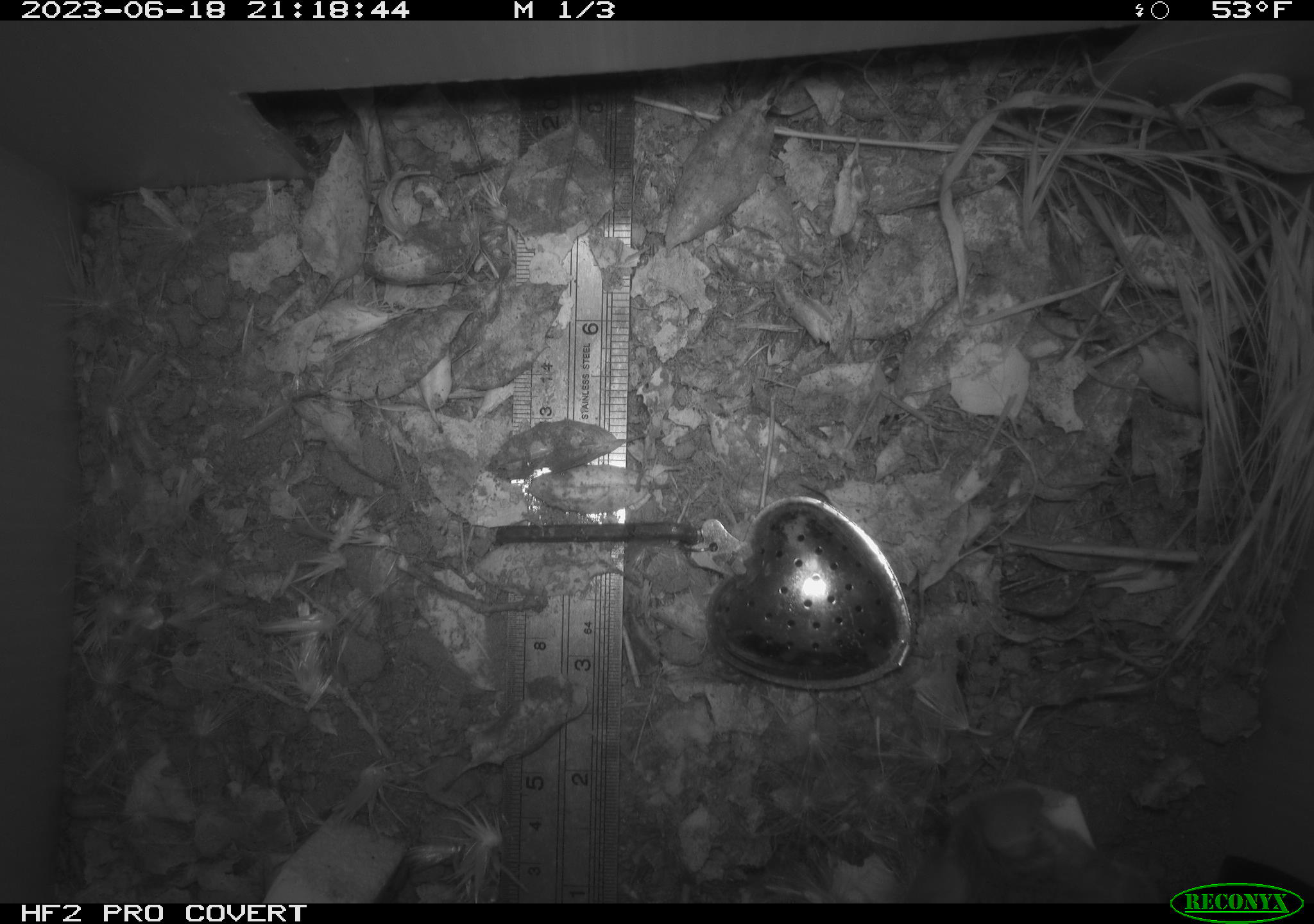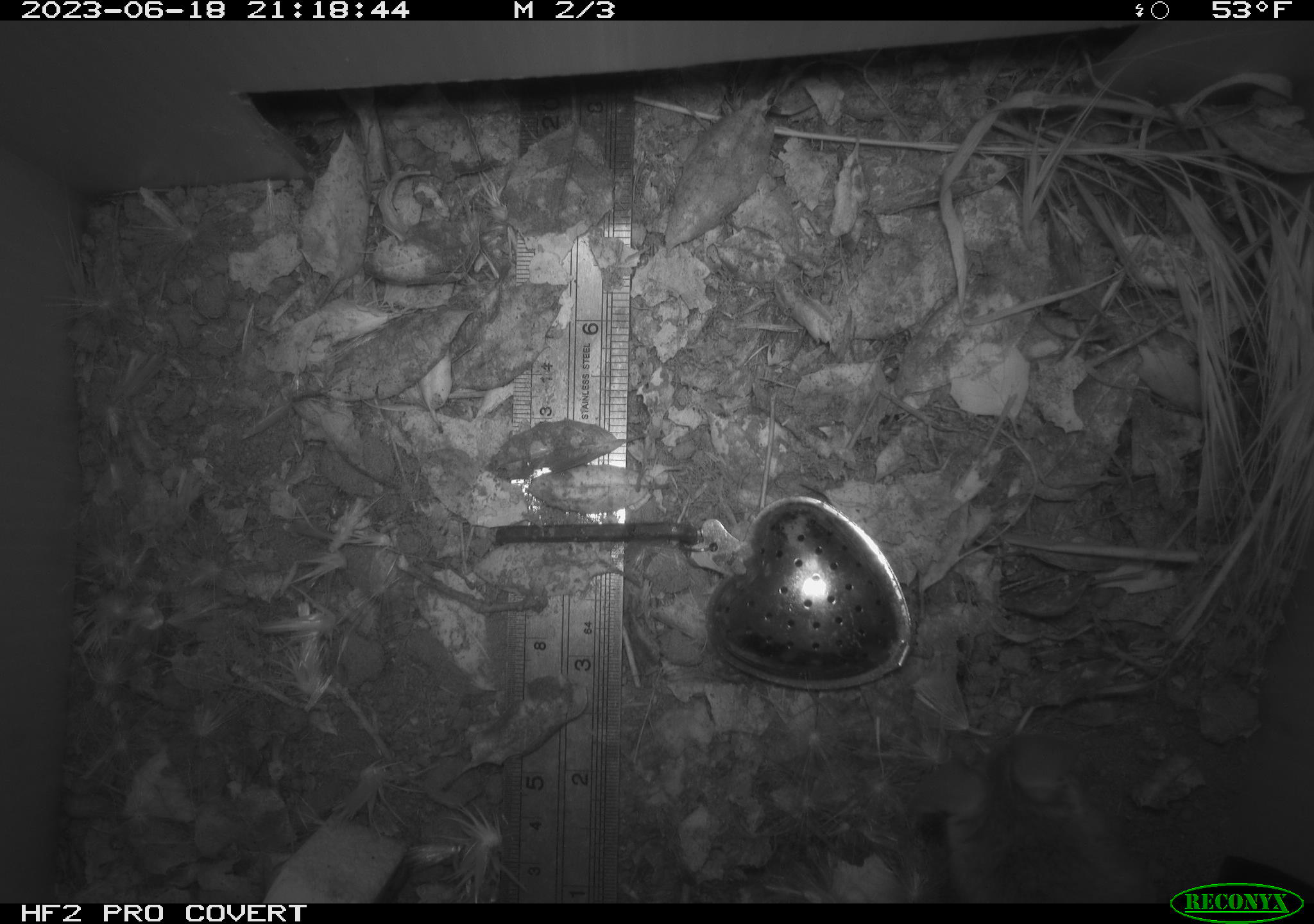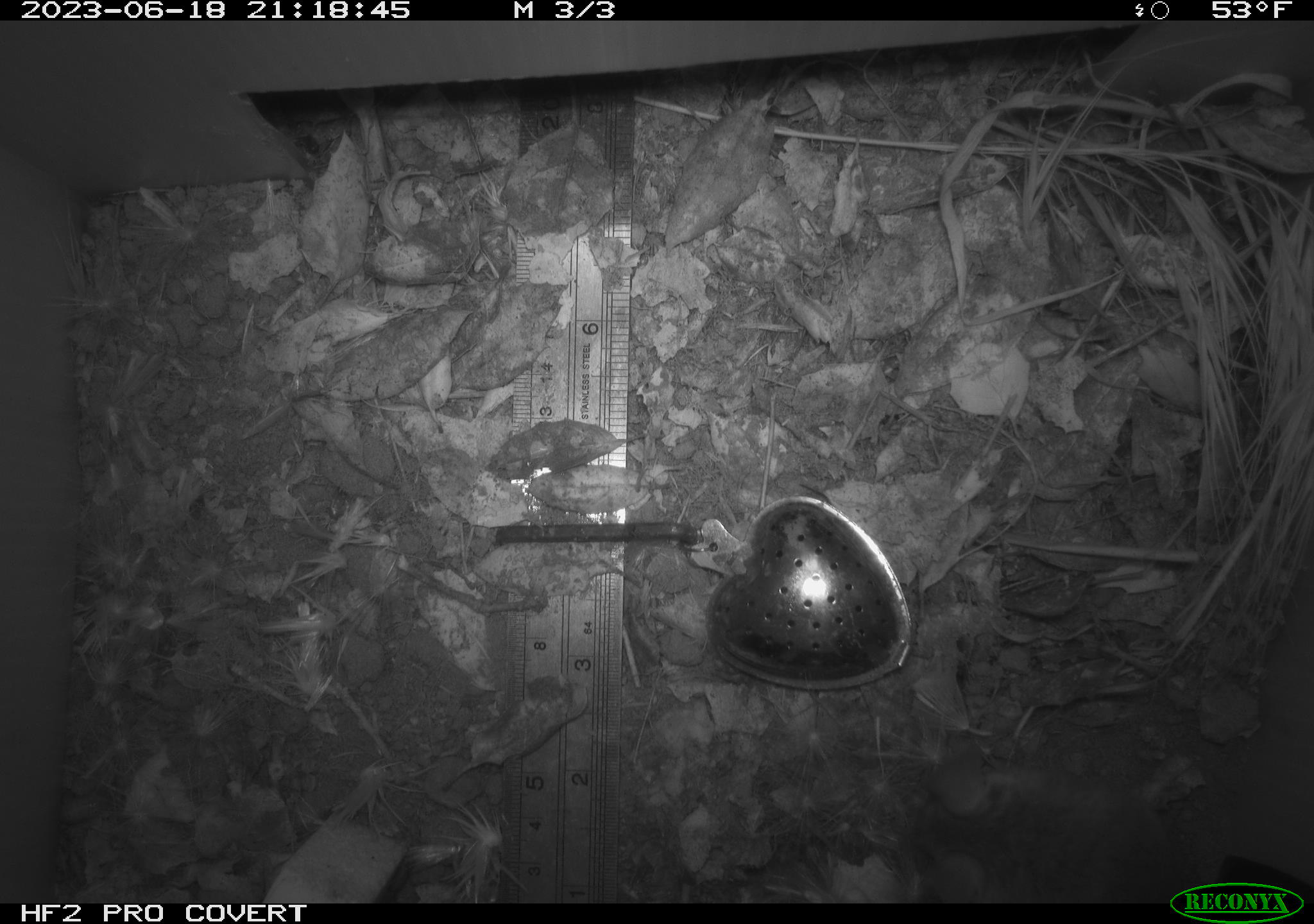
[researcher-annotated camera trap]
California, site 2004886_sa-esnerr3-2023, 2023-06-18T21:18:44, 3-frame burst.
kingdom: Animalia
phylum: Chordata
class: Mammalia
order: Rodentia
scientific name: Rodentia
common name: mouse species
Mouse species (Rodentia).